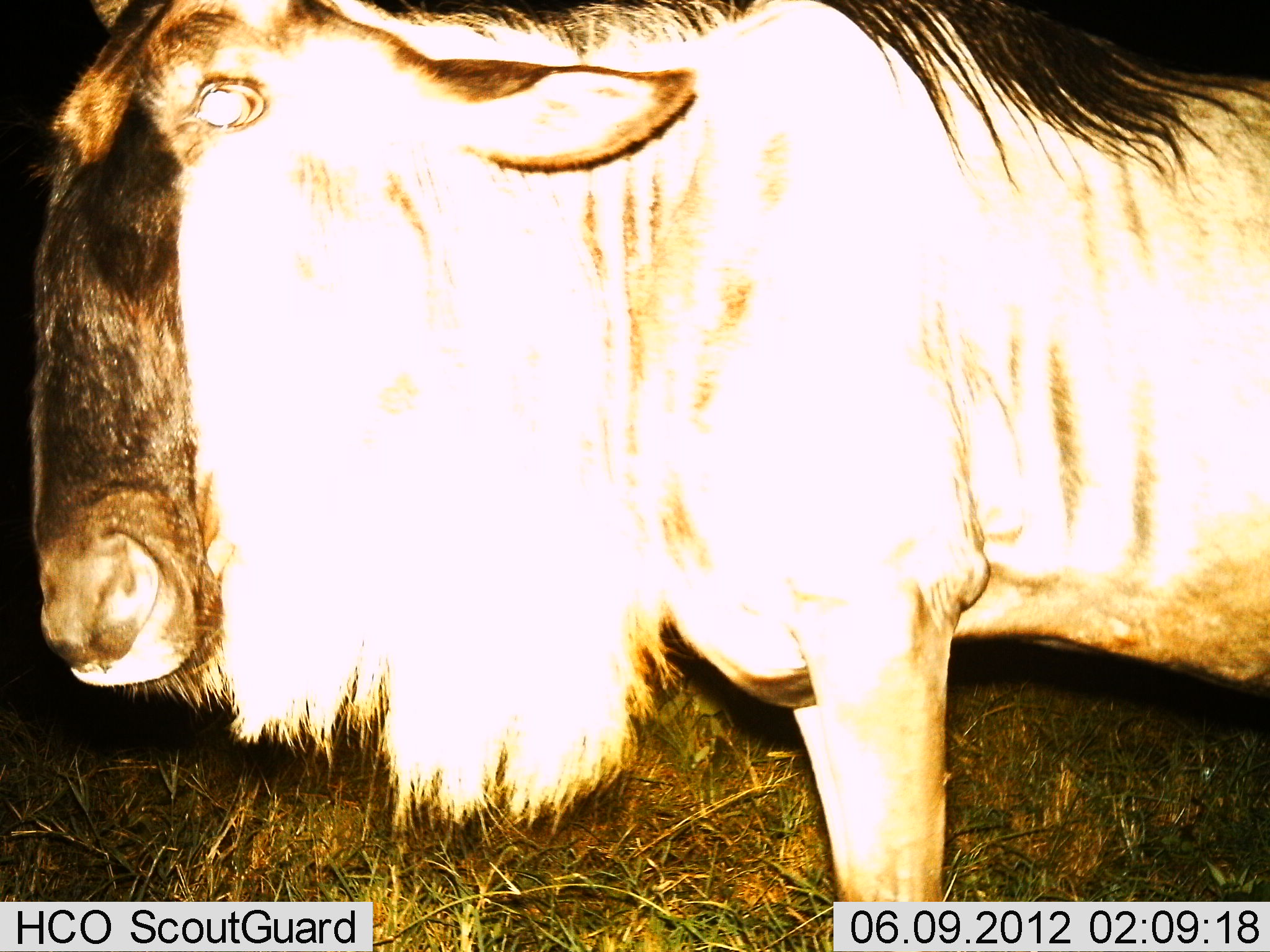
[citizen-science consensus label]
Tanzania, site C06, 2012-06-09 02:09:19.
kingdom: Animalia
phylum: Chordata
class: Mammalia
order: Artiodactyla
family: Bovidae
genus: Connochaetes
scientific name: Connochaetes taurinus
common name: blue wildebeest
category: wildebeest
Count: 1.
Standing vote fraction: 100%.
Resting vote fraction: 0%.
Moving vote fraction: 0%.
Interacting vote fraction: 0%.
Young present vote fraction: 0%.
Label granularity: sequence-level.